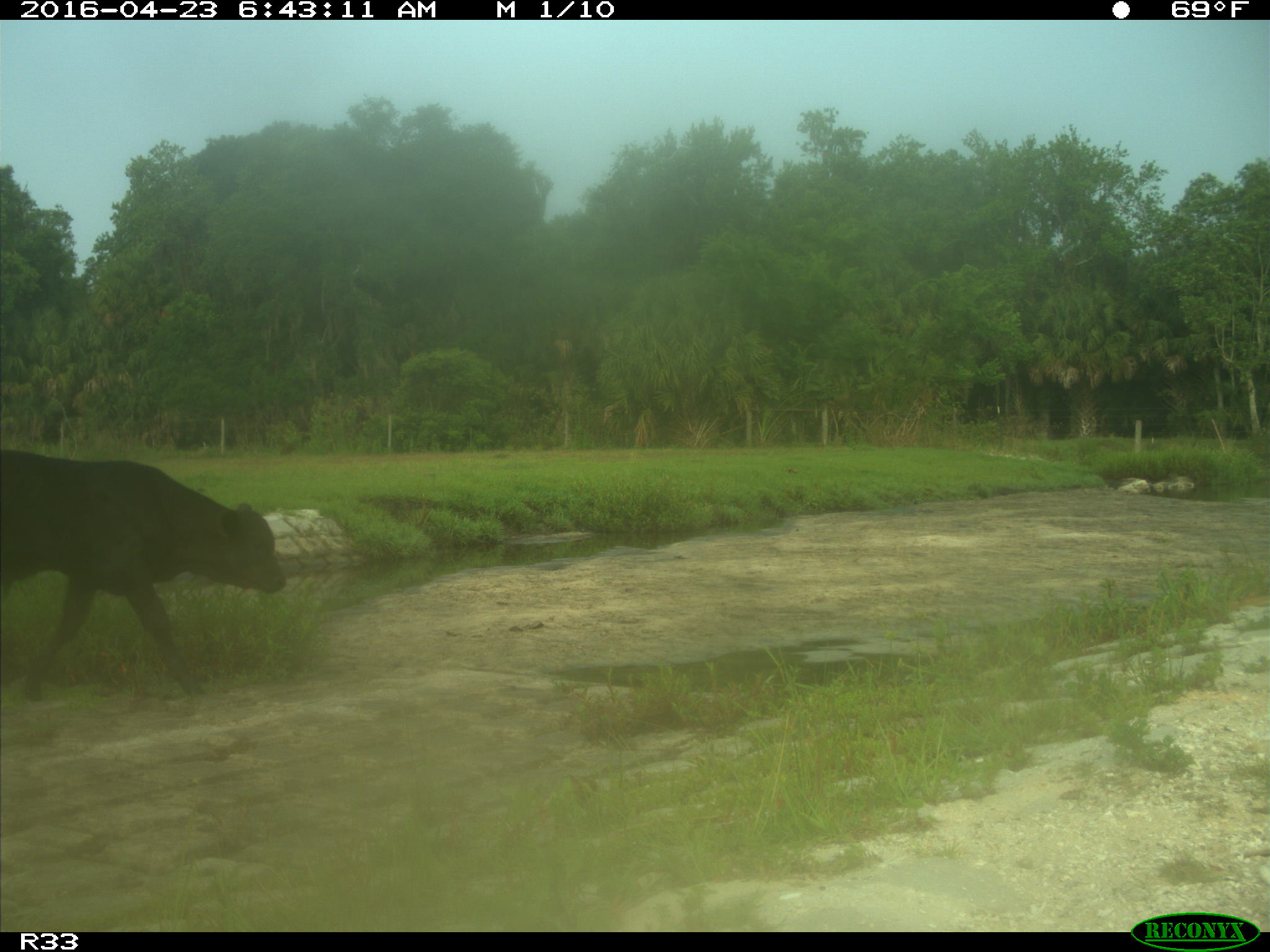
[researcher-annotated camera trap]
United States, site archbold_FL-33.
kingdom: Animalia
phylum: Chordata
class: Mammalia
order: Artiodactyla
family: Bovidae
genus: Bos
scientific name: Bos taurus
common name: domestic cow